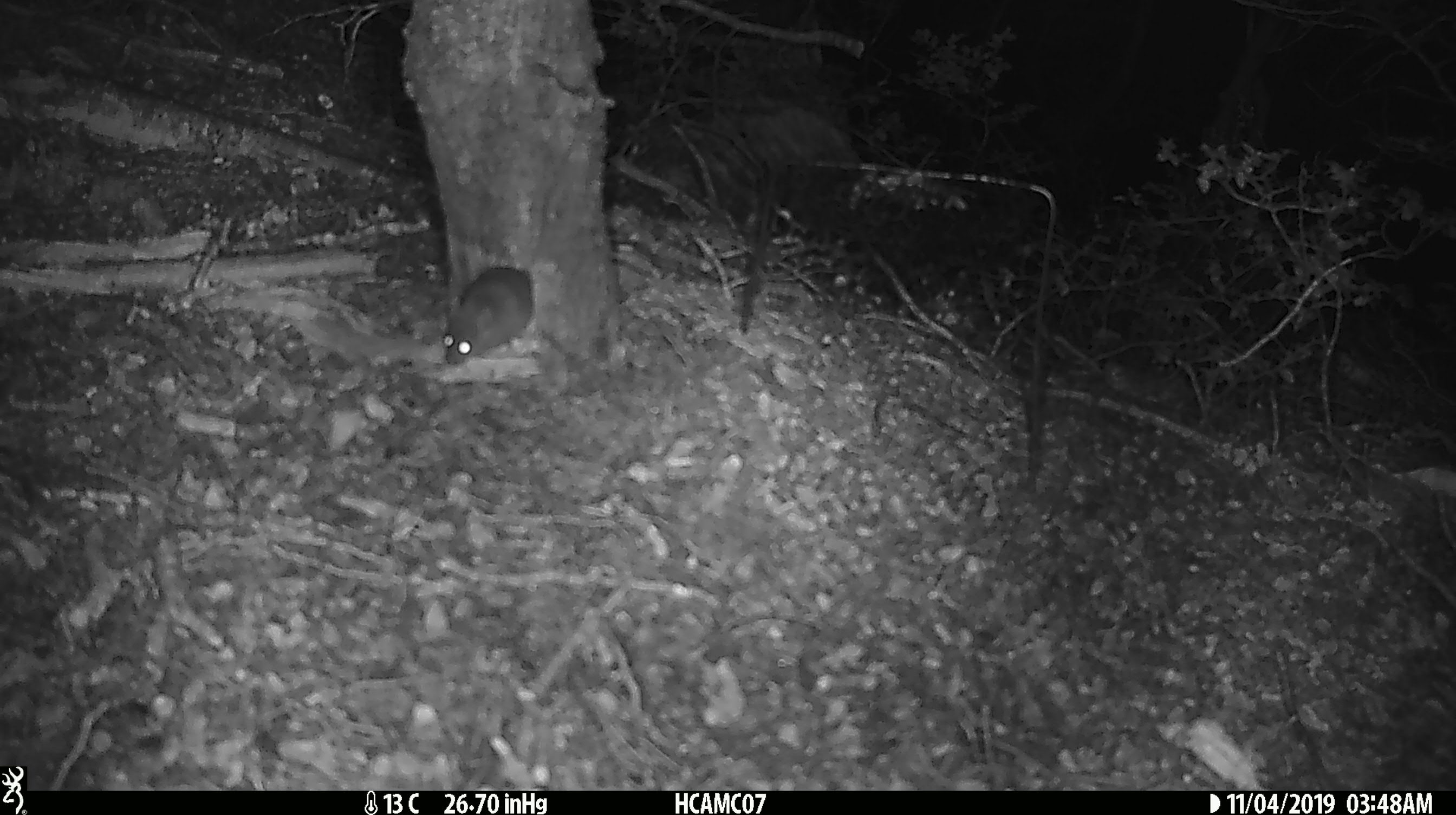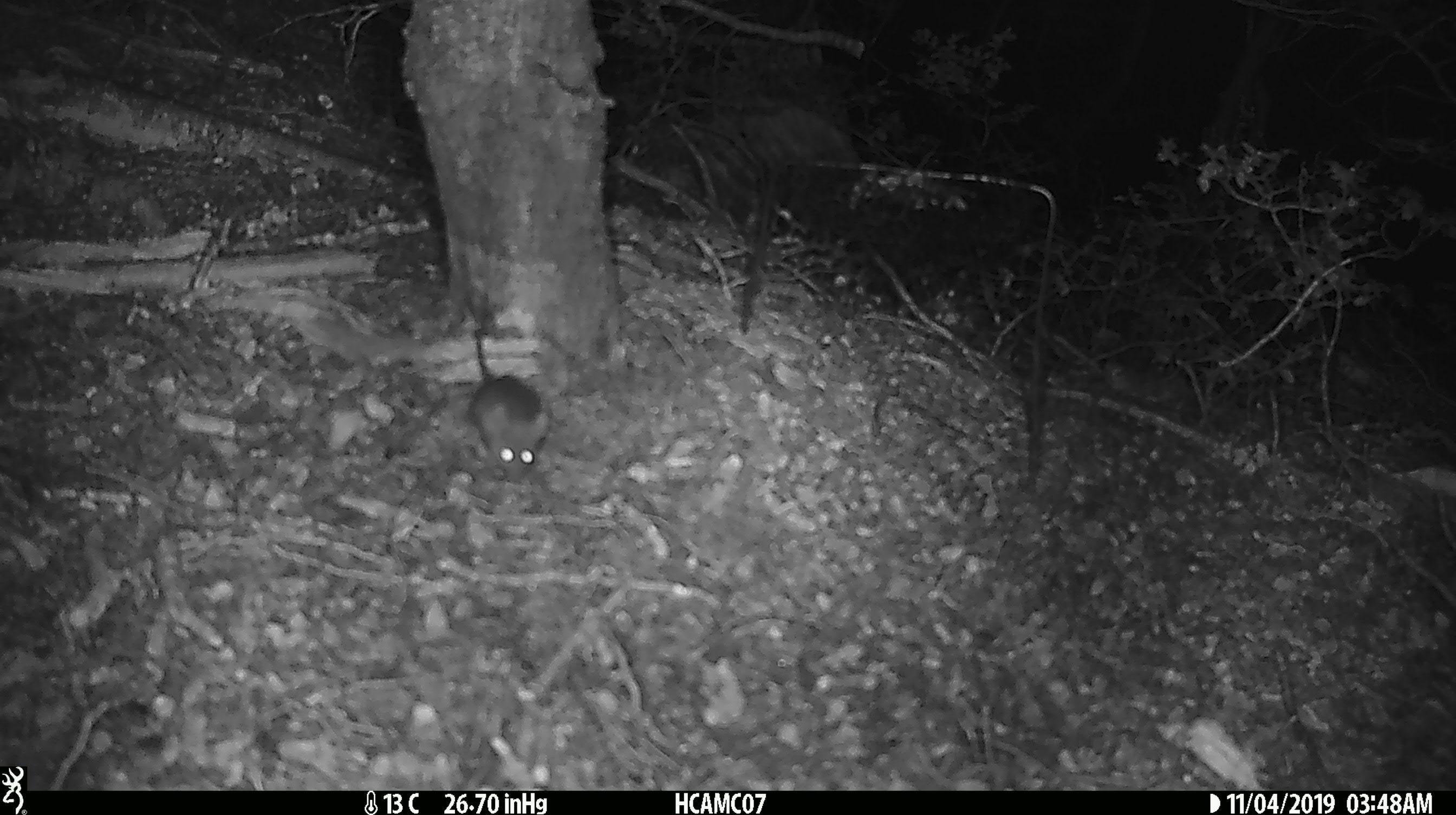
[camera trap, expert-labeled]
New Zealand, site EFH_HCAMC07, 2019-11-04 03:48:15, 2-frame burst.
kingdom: Animalia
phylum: Chordata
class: Mammalia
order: Rodentia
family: Muridae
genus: Mus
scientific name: Mus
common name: mouse